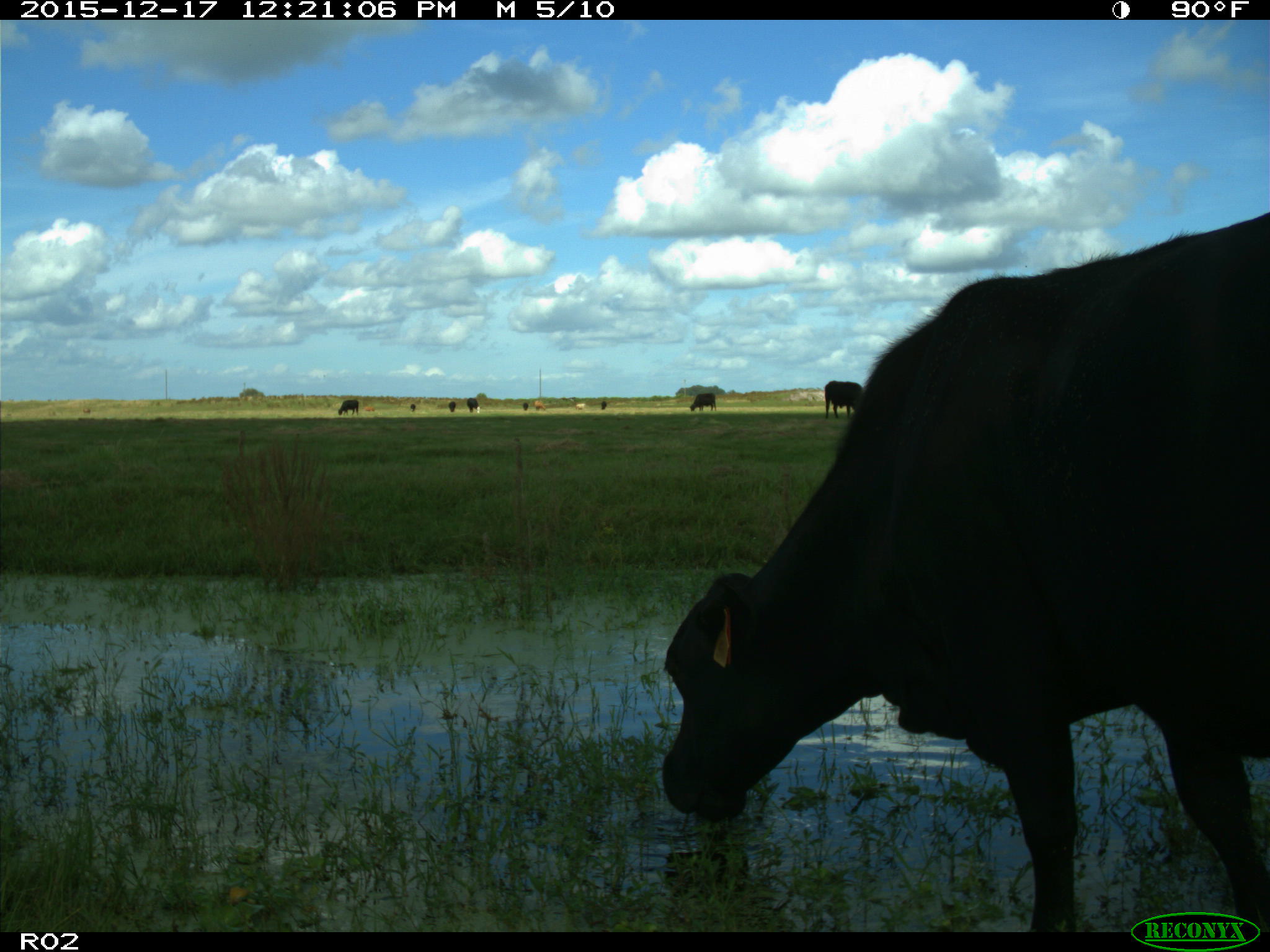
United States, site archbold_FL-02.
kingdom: Animalia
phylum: Chordata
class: Mammalia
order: Artiodactyla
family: Bovidae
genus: Bos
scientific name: Bos taurus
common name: domestic cow